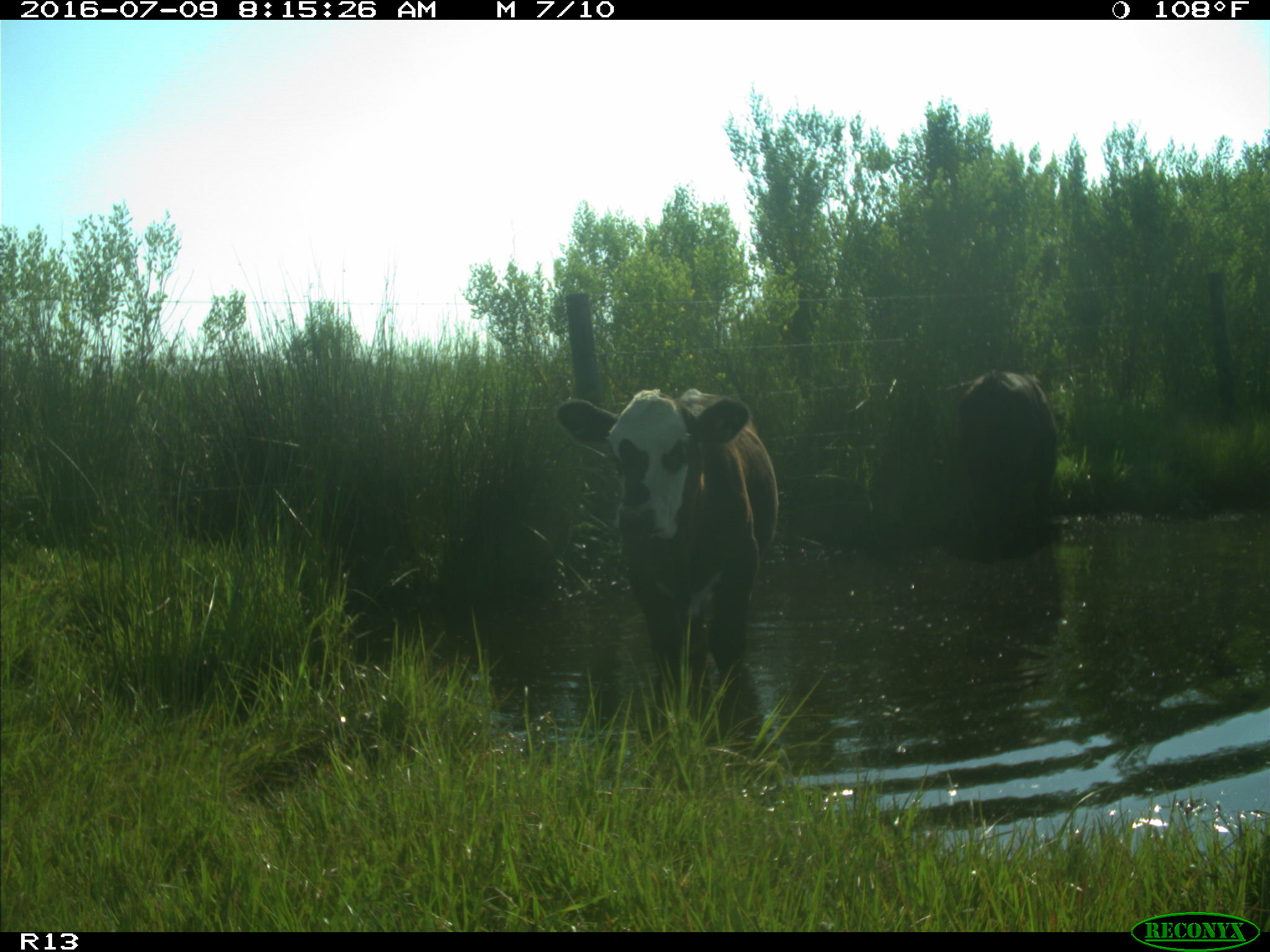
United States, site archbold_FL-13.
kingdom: Animalia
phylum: Chordata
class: Mammalia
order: Artiodactyla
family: Bovidae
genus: Bos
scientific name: Bos taurus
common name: domestic cow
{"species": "Bos taurus (domestic cow)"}